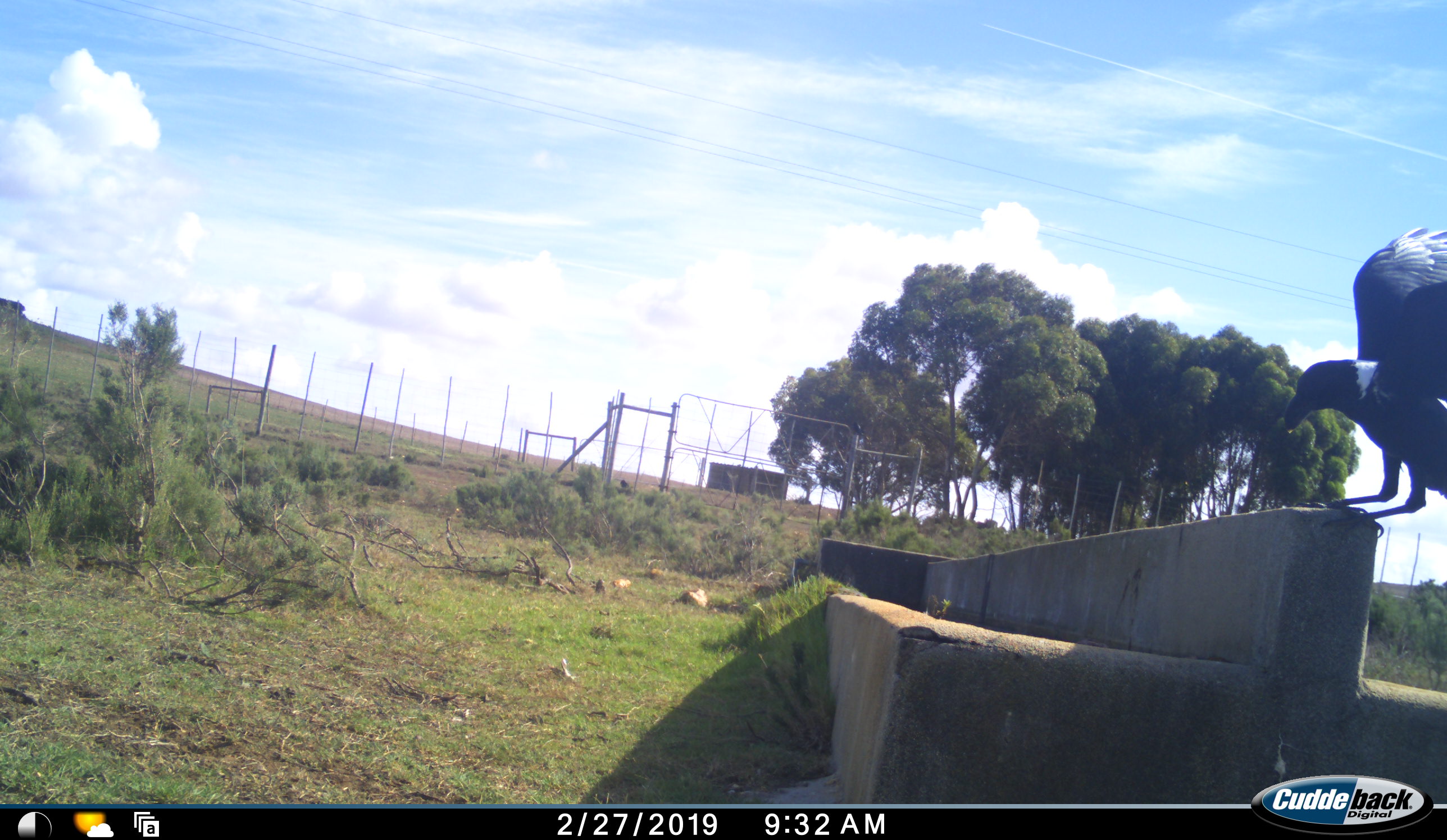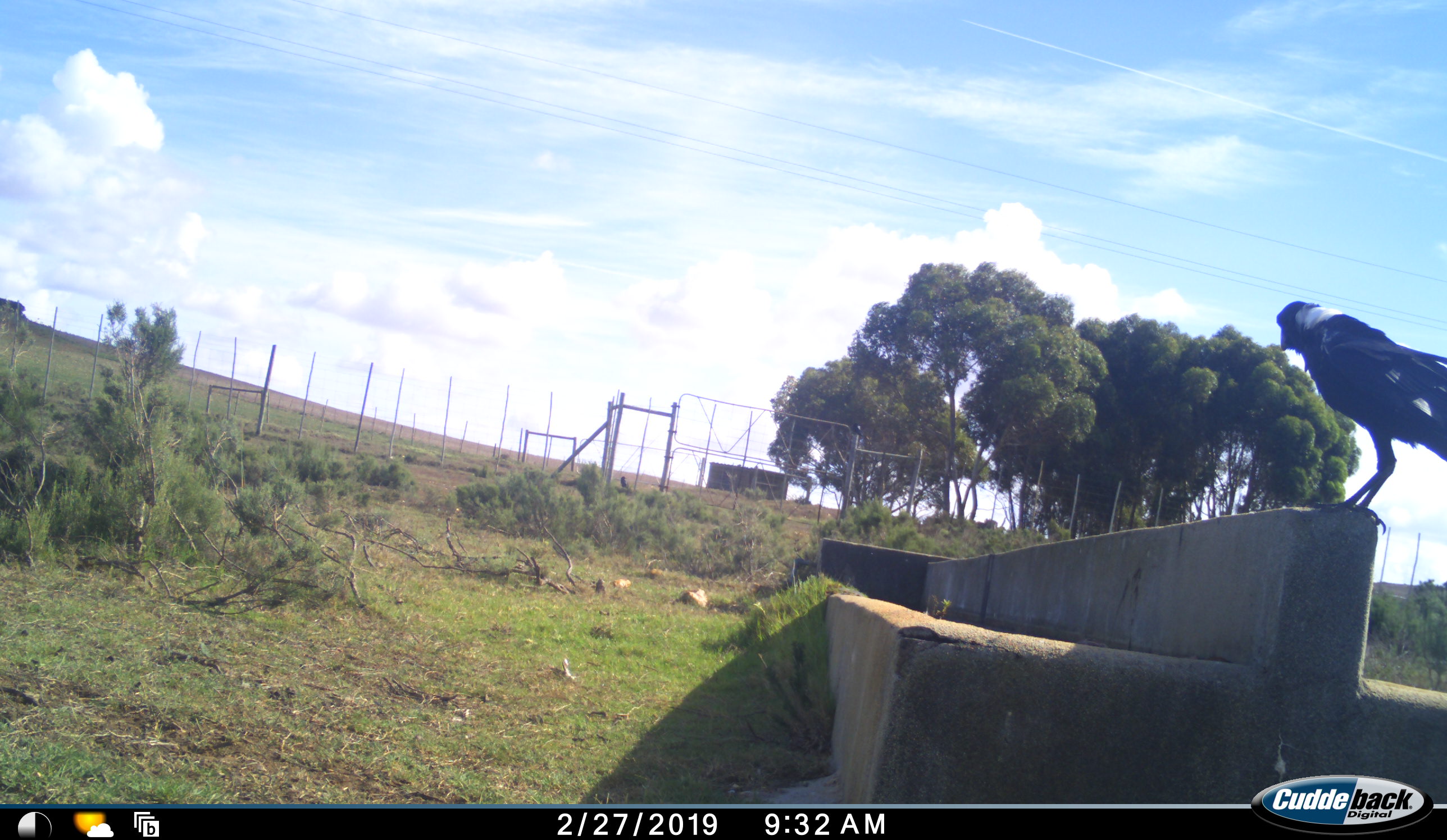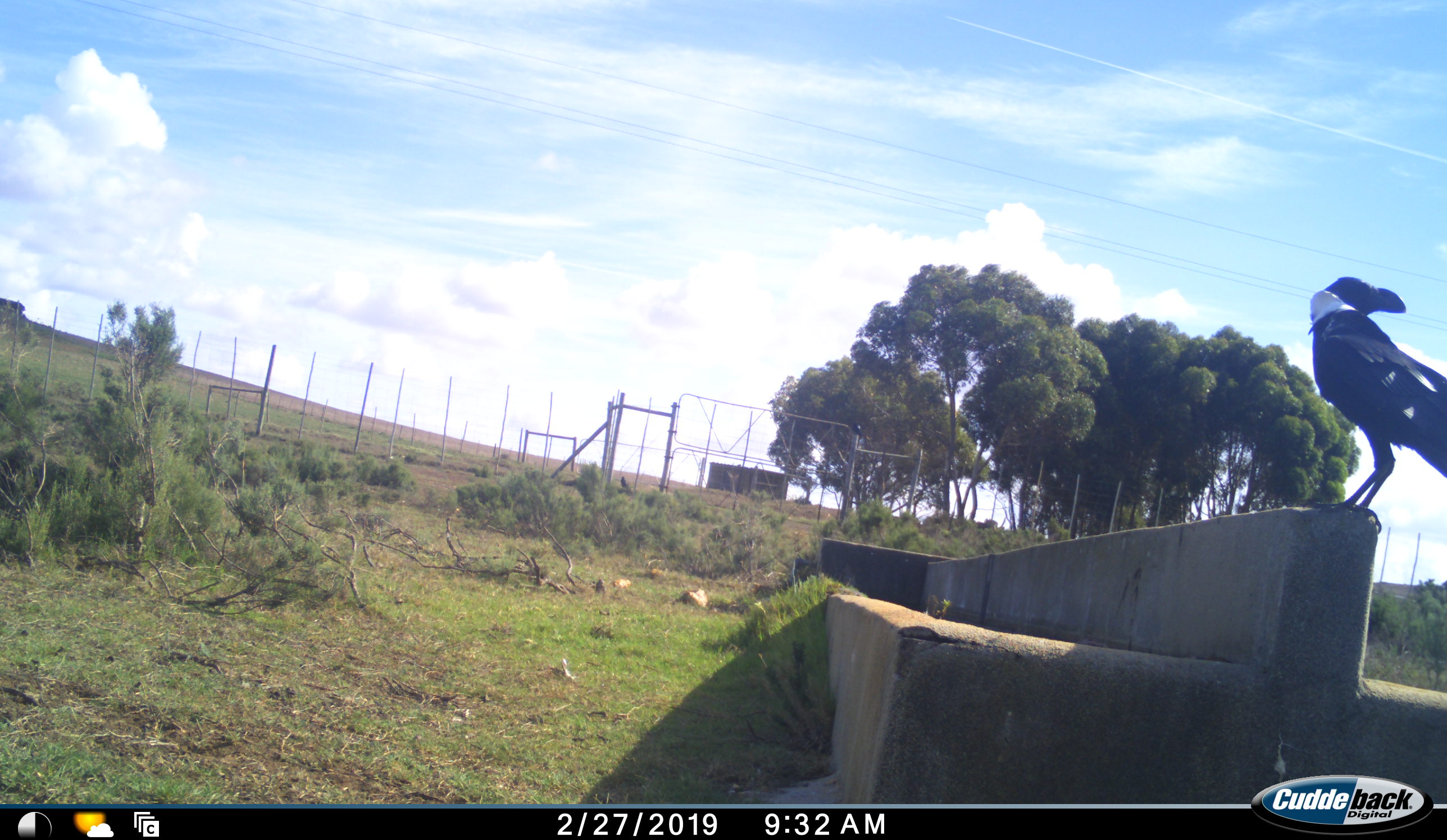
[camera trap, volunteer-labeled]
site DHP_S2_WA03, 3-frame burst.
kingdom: Animalia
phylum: Chordata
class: Aves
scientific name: Aves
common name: bird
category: birdother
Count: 1.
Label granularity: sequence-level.